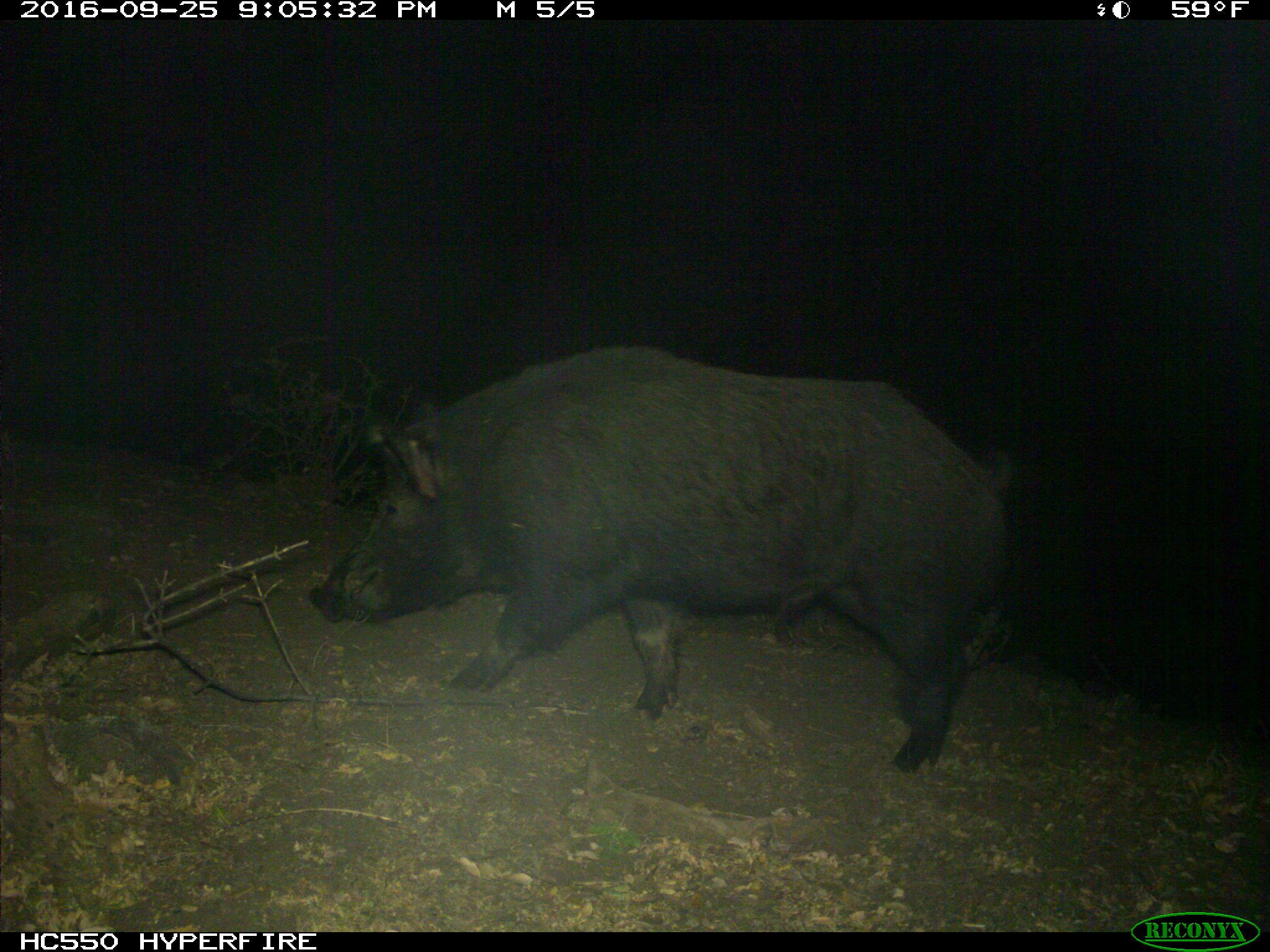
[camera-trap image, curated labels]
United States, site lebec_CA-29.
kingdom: Animalia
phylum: Chordata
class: Mammalia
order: Artiodactyla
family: Suidae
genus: Sus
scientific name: Sus scrofa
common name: wild boar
Sus scrofa (wild boar).